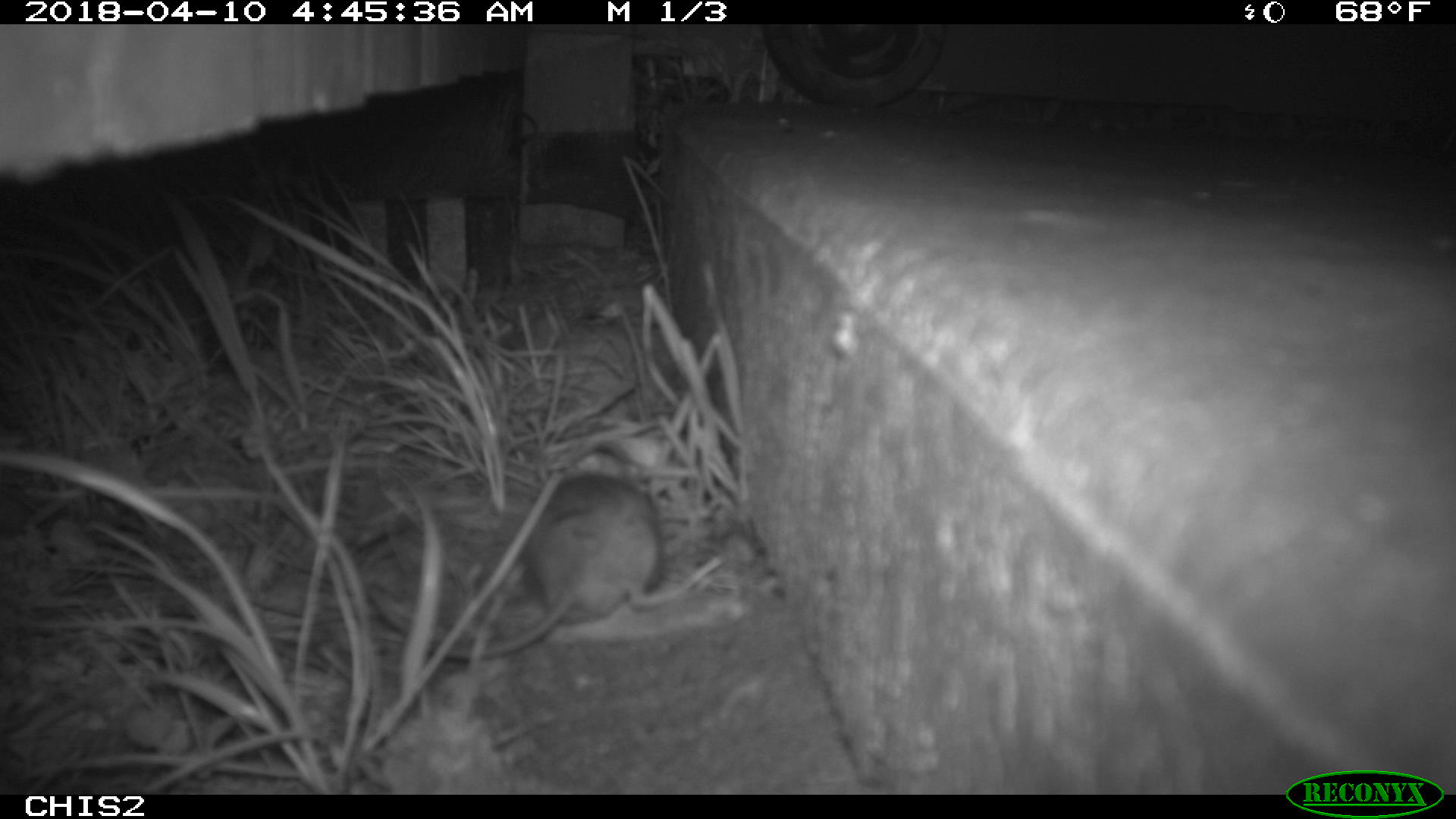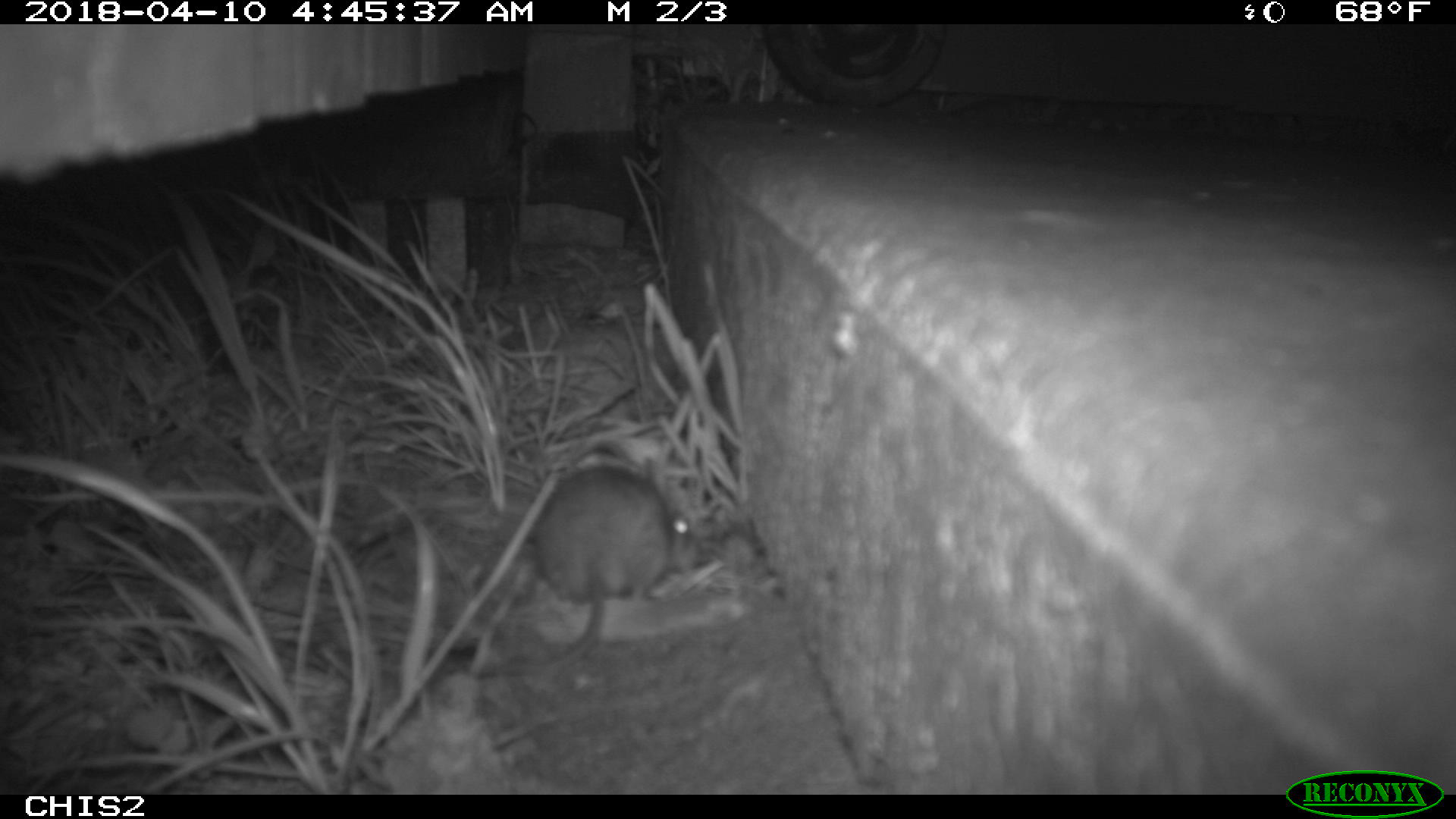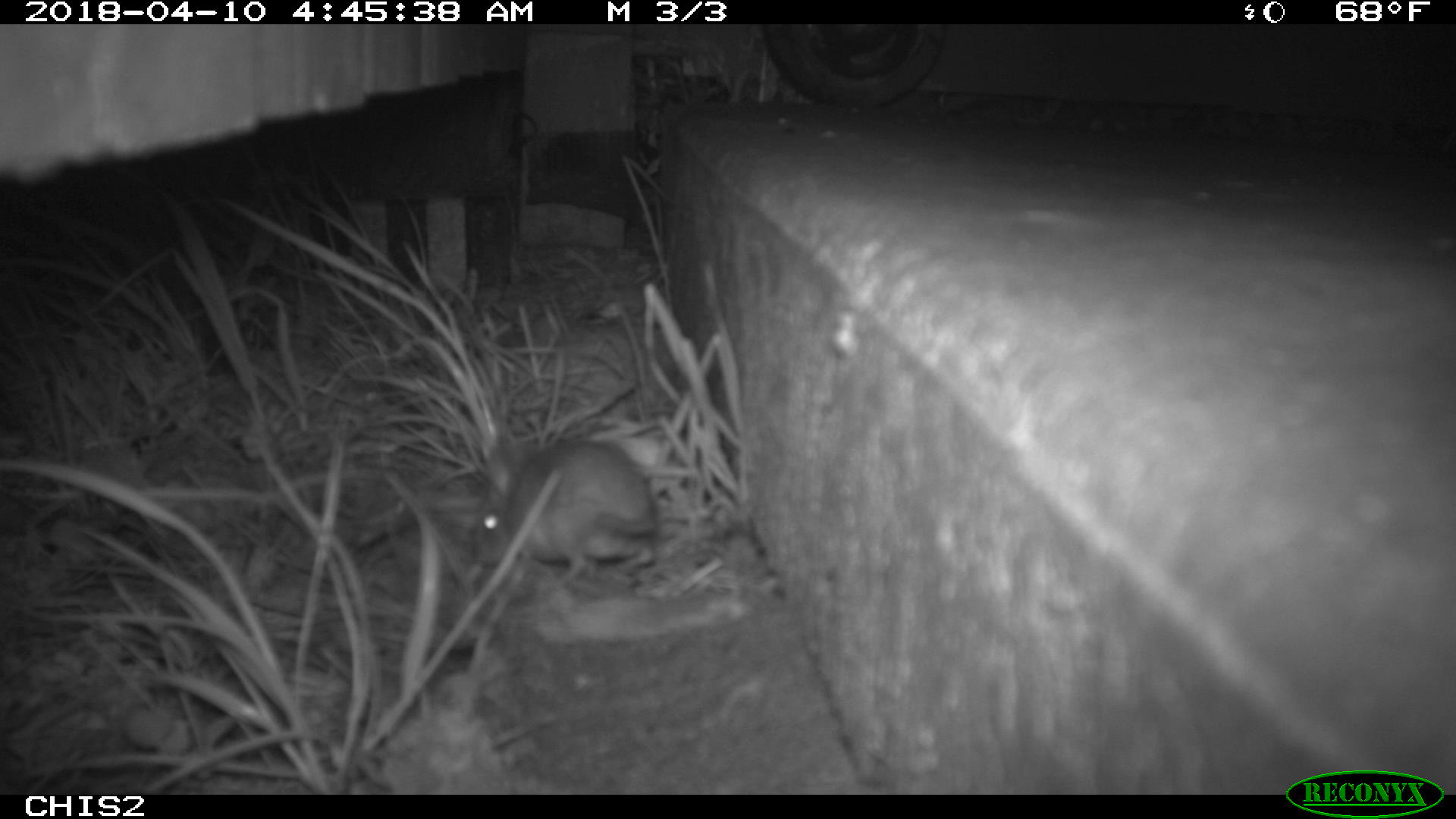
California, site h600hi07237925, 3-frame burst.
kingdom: Animalia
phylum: Chordata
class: Mammalia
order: Rodentia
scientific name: Rodentia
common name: rodent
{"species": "rodent (Rodentia)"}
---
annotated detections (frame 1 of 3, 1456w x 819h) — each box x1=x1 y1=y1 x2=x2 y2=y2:
rodent: x1=369 y1=450 x2=689 y2=664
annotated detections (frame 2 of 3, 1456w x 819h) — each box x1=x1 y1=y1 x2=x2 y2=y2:
rodent: x1=470 y1=438 x2=701 y2=680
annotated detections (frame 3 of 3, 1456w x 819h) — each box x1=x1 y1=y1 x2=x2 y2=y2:
rodent: x1=469 y1=439 x2=654 y2=599